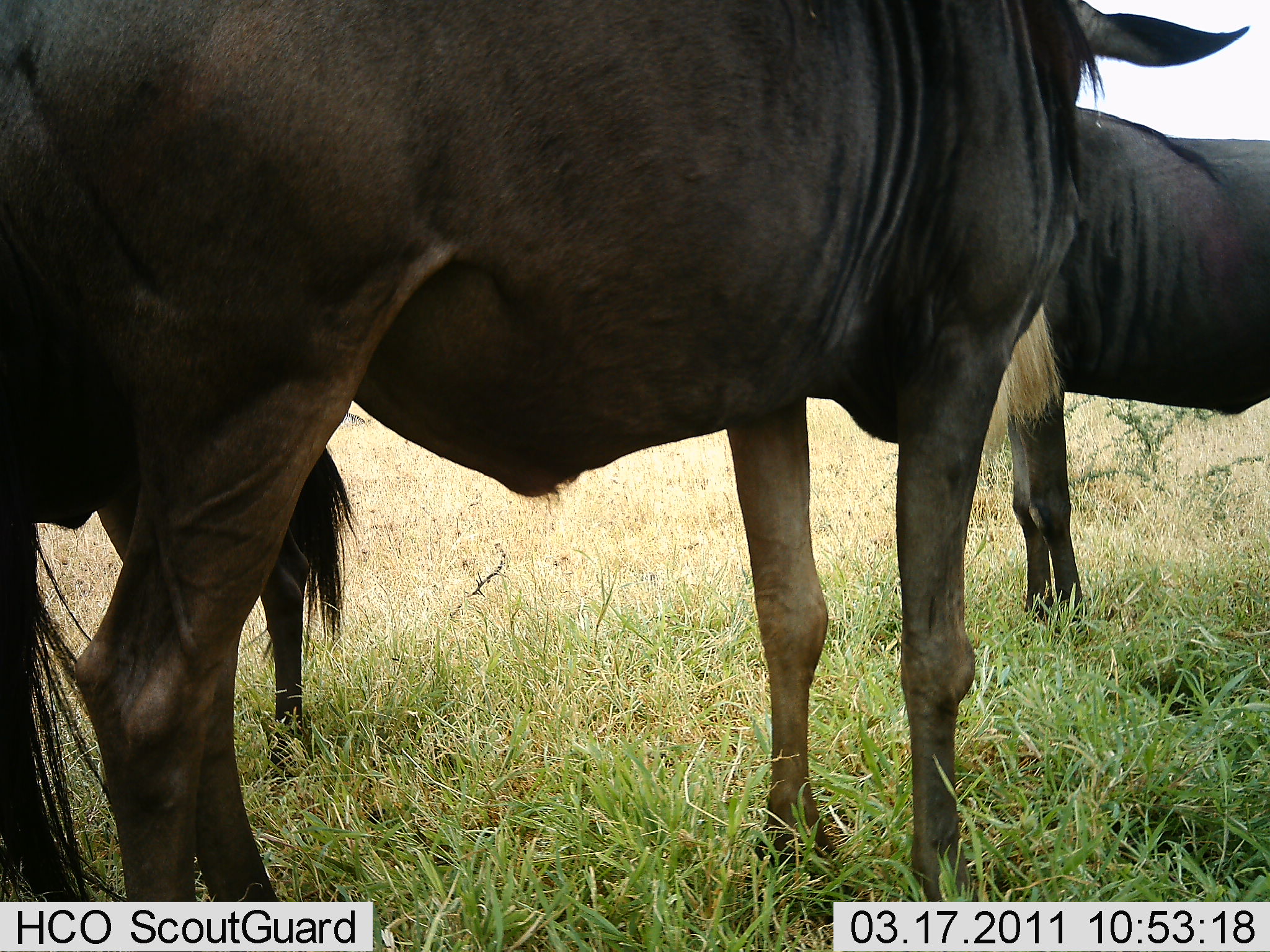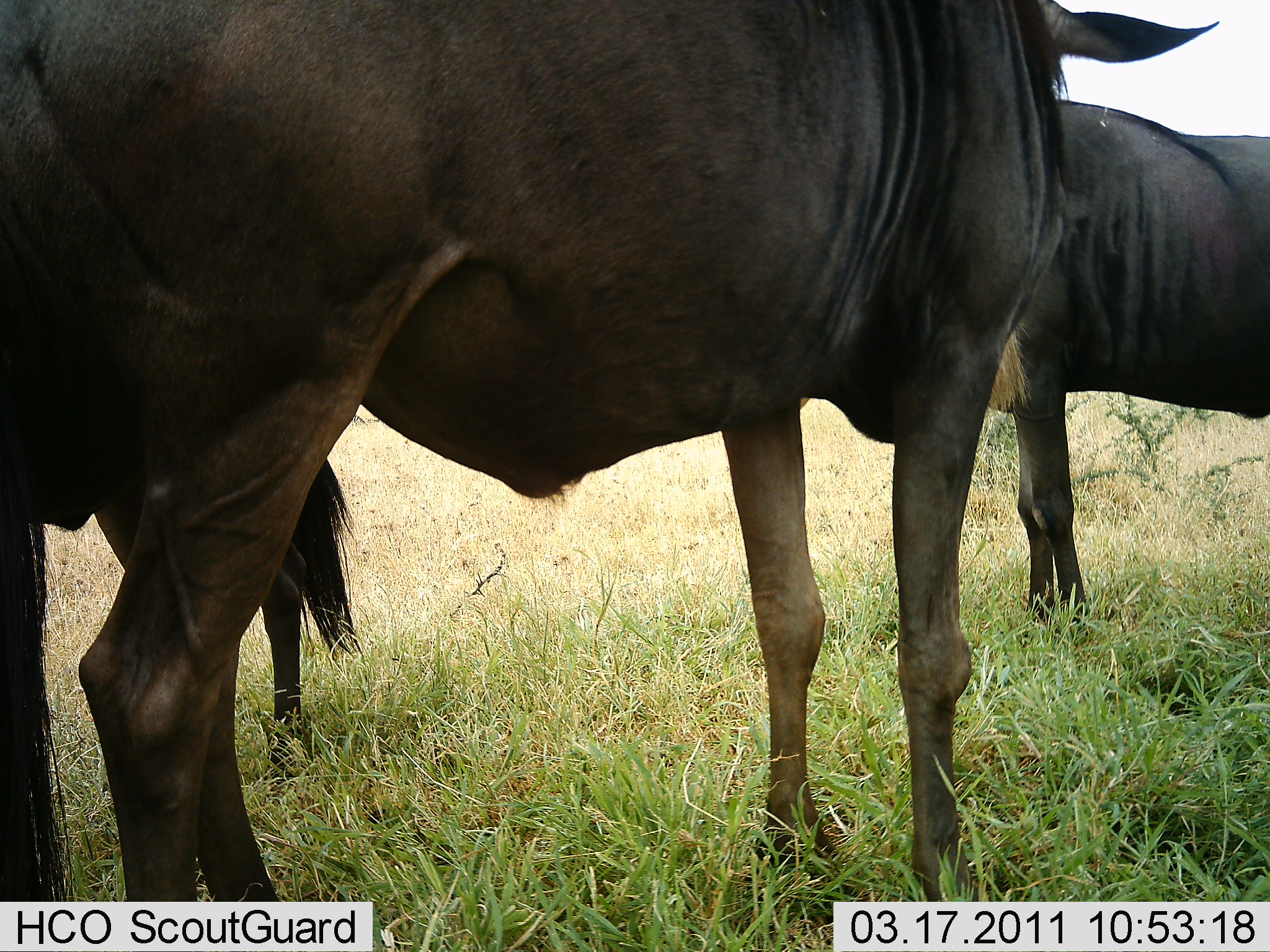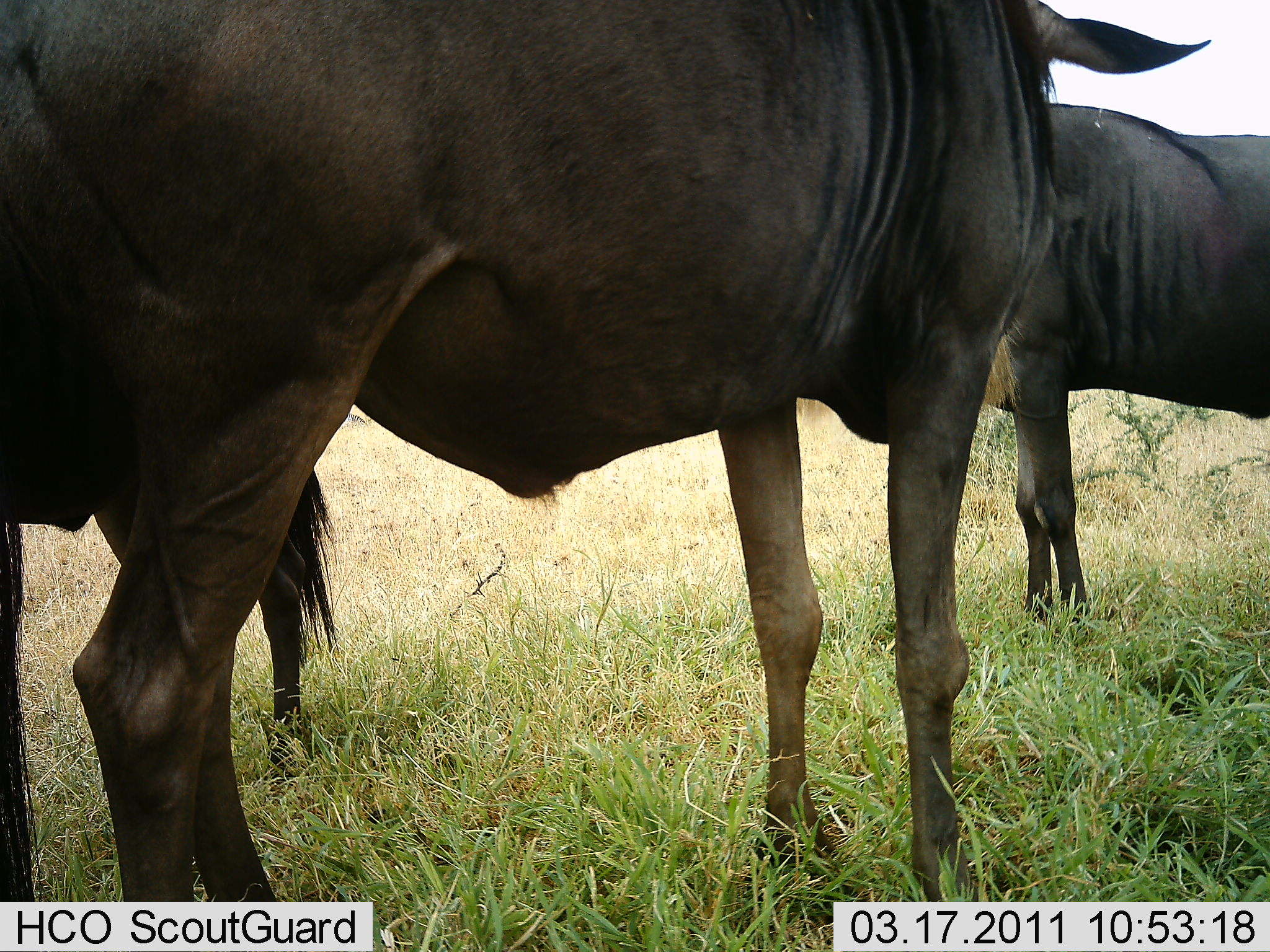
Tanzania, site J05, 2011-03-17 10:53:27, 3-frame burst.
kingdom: Animalia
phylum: Chordata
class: Mammalia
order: Artiodactyla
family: Bovidae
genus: Connochaetes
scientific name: Connochaetes taurinus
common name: blue wildebeest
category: wildebeest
Wildebeest (blue wildebeest) (Connochaetes taurinus), count 3. Behavior (volunteer vote fractions): standing 100%, resting 0%, moving 0%, interacting 0%. Young present (vote fraction): 0%. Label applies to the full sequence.